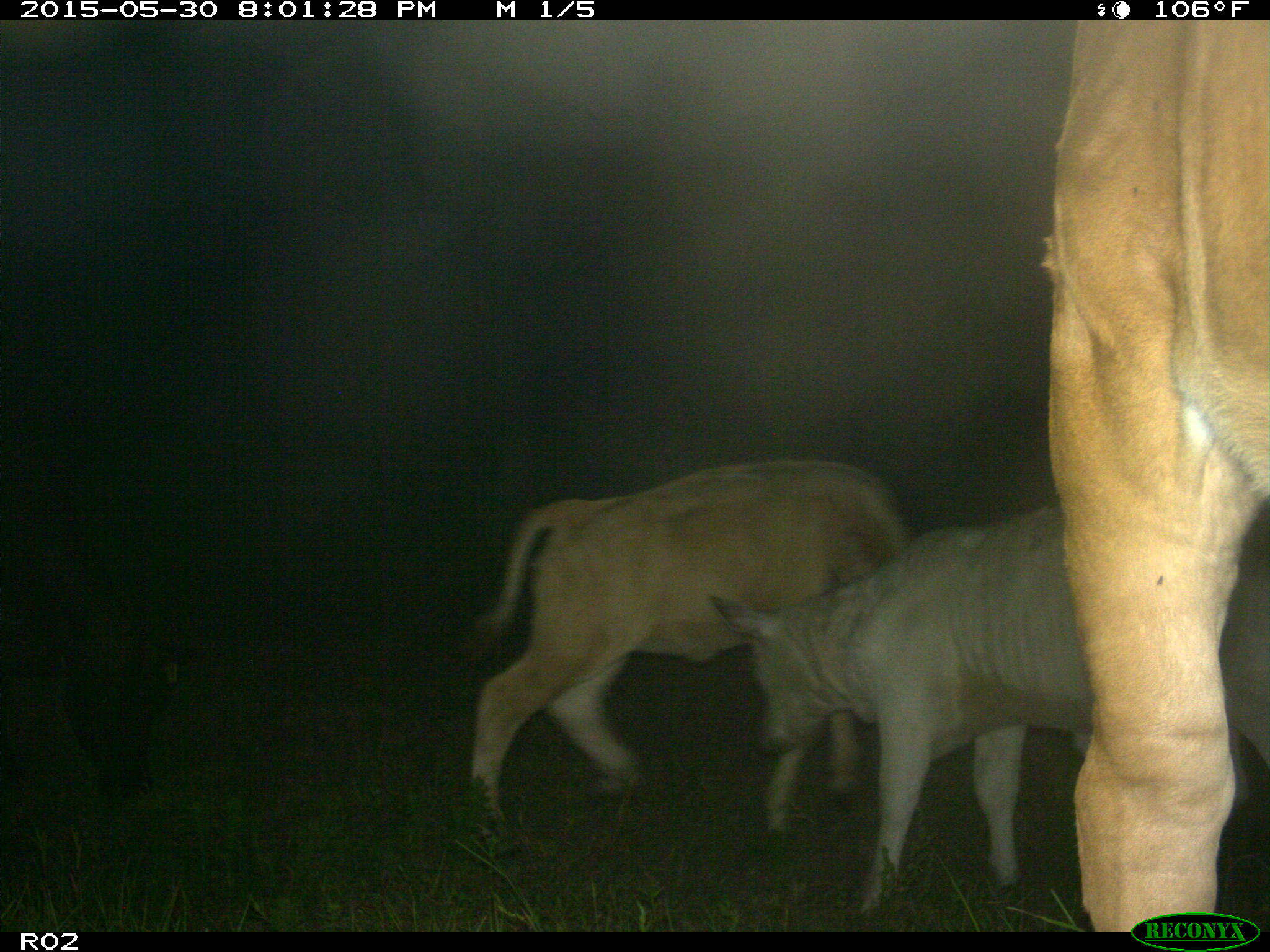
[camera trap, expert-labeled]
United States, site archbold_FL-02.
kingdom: Animalia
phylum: Chordata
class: Mammalia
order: Artiodactyla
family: Bovidae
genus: Bos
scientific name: Bos taurus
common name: domestic cow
Bos taurus (domestic cow).